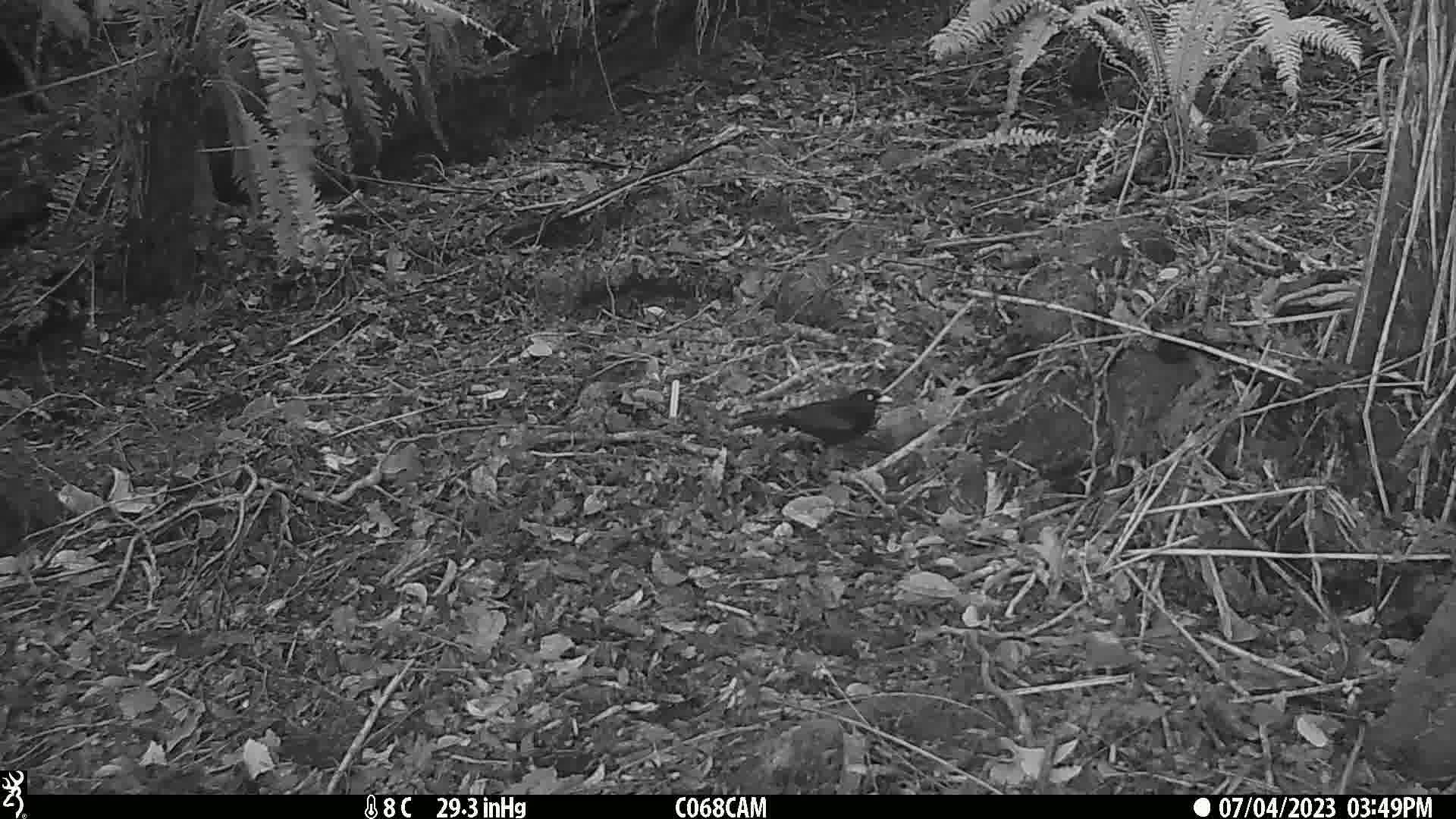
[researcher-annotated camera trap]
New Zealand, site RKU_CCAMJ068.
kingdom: Animalia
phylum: Chordata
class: Aves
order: Passeriformes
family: Turdidae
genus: Turdus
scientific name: Turdus merula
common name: eurasian blackbird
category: blackbird